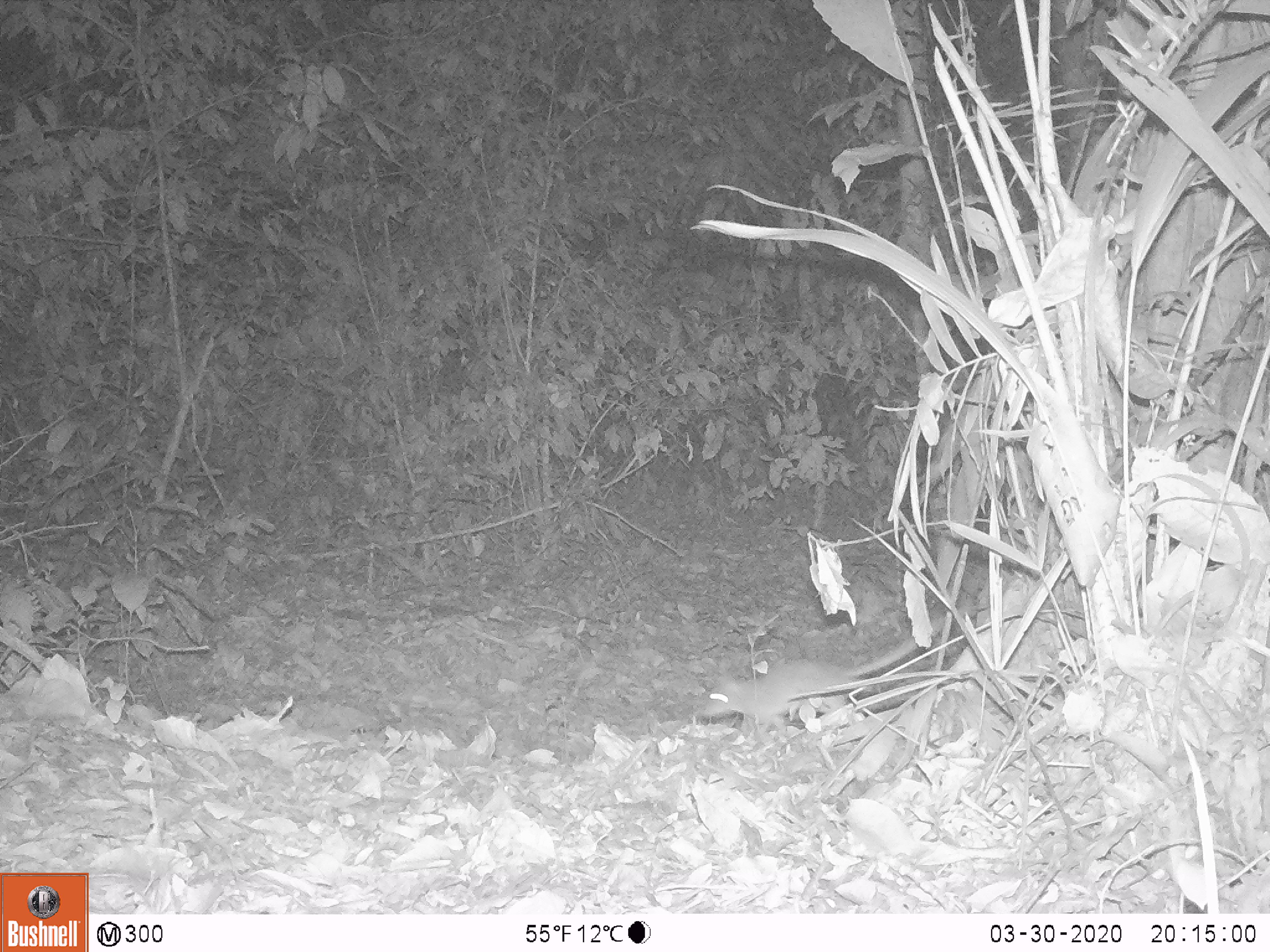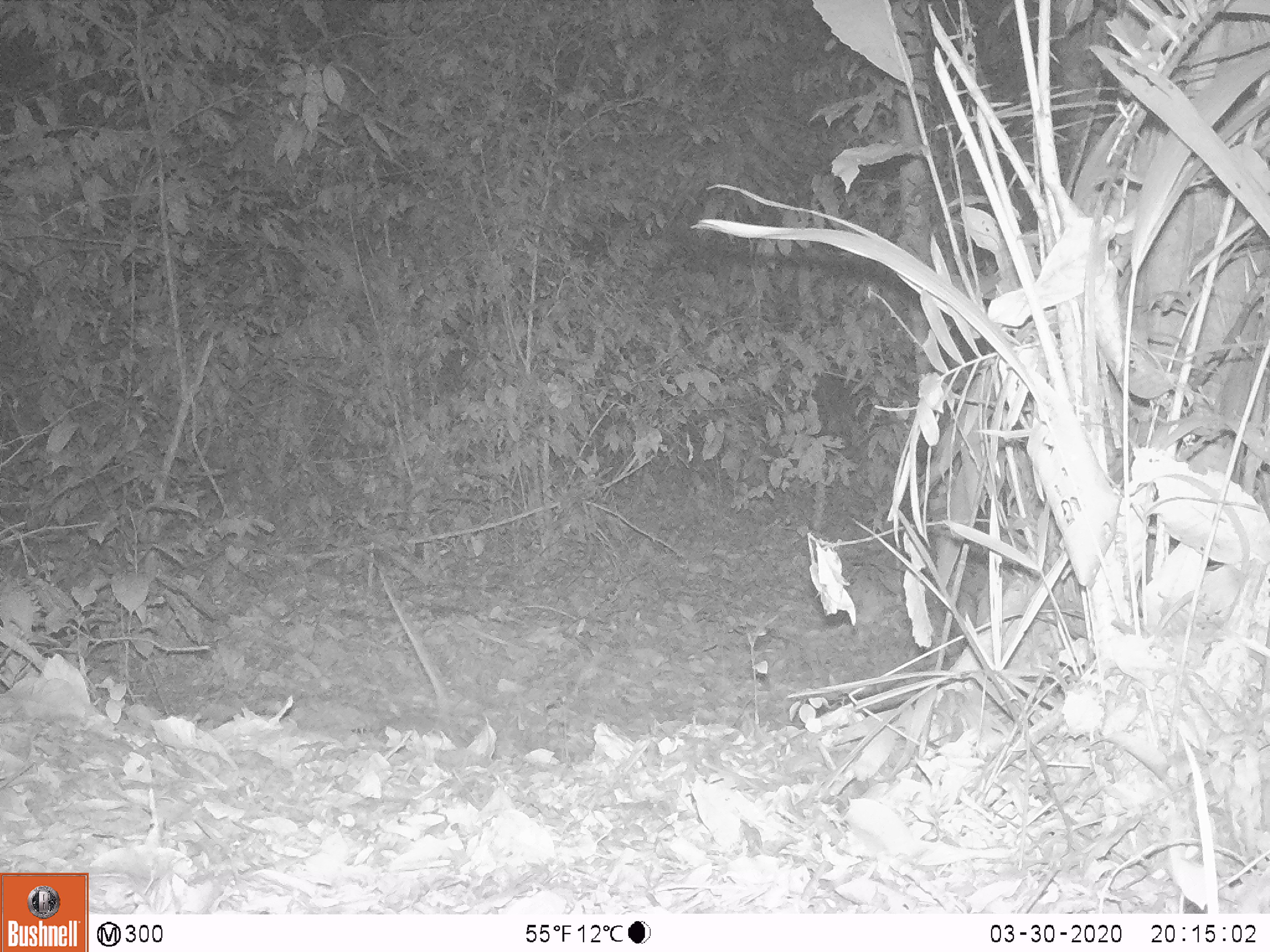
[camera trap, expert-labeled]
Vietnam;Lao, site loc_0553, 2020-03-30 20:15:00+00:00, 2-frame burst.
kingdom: Animalia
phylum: Chordata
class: Mammalia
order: Rodentia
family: Muridae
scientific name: Muridae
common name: old-world mice and rats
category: unidentified murid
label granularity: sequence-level